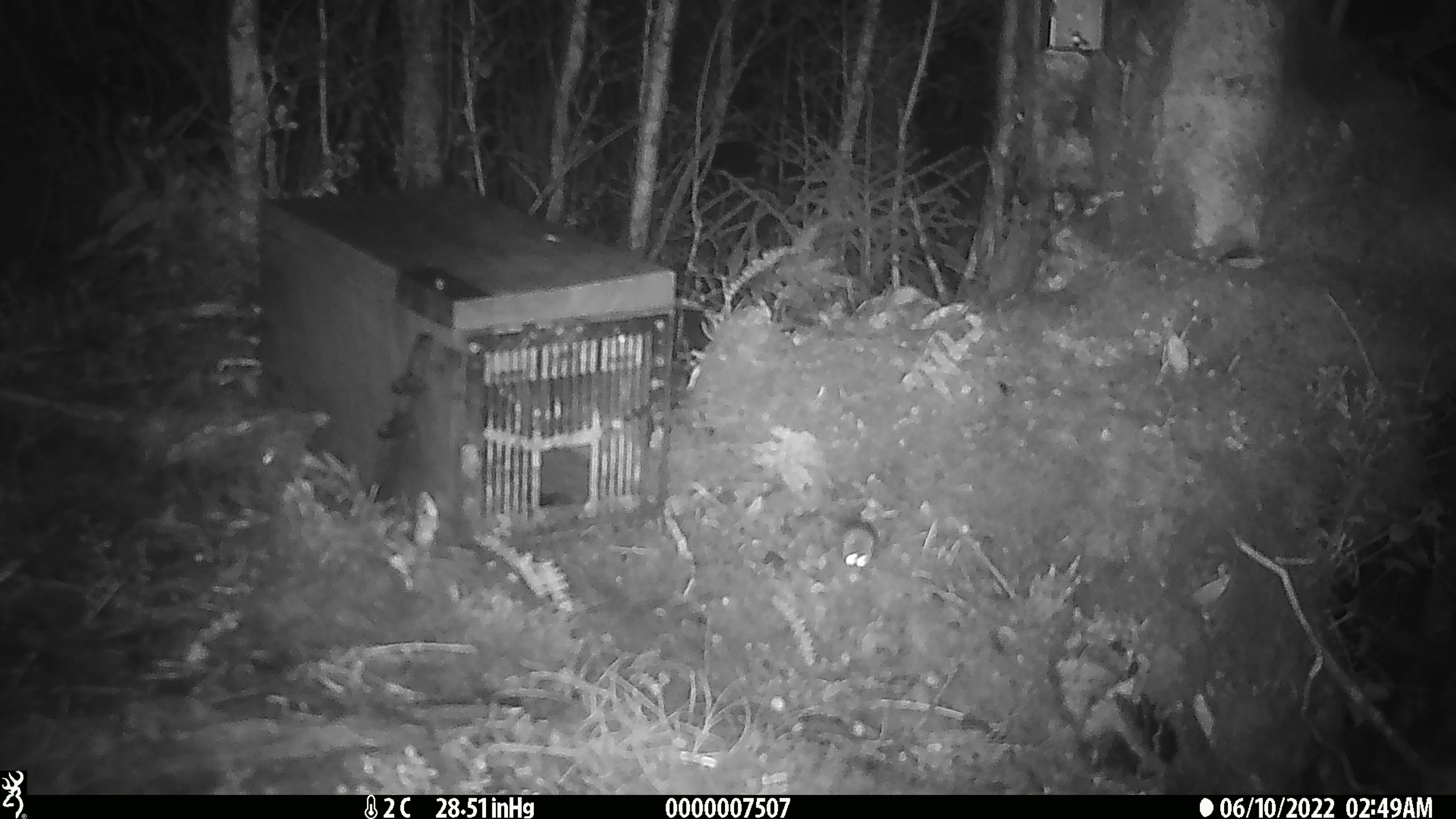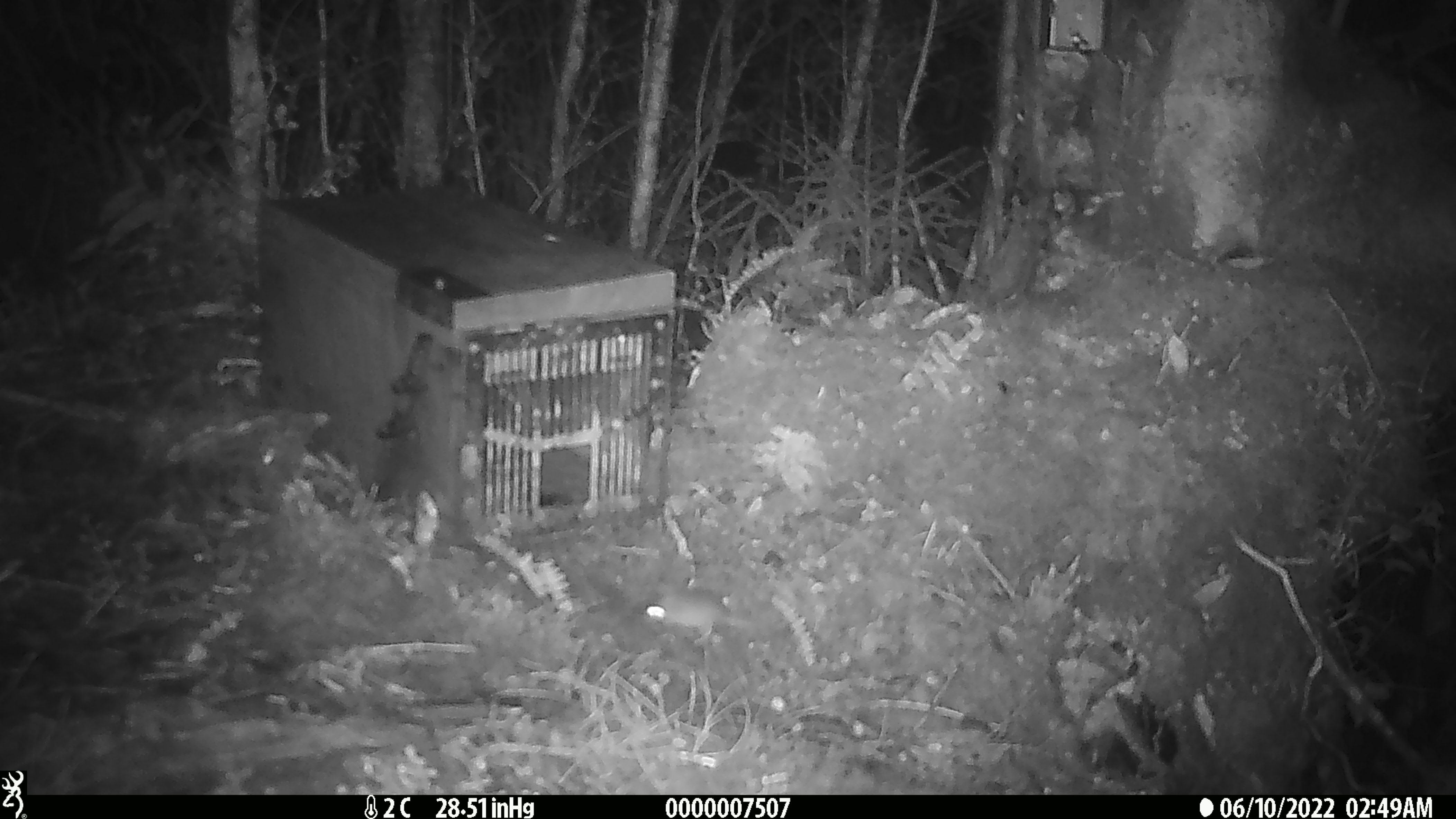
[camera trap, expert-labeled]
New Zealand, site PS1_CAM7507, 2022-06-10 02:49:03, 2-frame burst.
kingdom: Animalia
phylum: Chordata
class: Mammalia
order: Rodentia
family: Muridae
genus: Mus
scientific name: Mus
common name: mouse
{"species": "mouse (Mus)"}